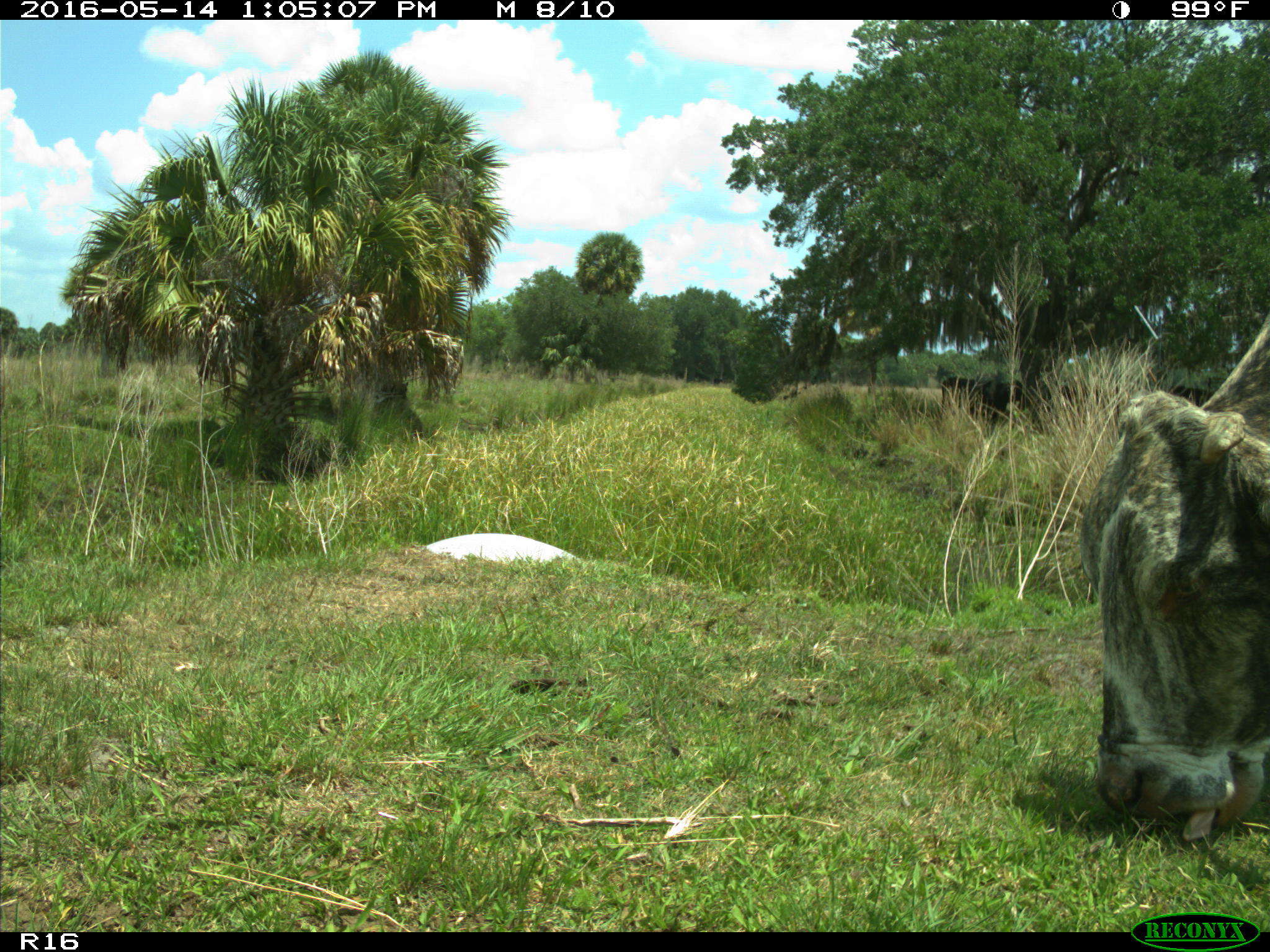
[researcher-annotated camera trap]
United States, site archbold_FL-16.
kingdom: Animalia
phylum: Chordata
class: Mammalia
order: Artiodactyla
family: Bovidae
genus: Bos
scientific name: Bos taurus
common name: domestic cow